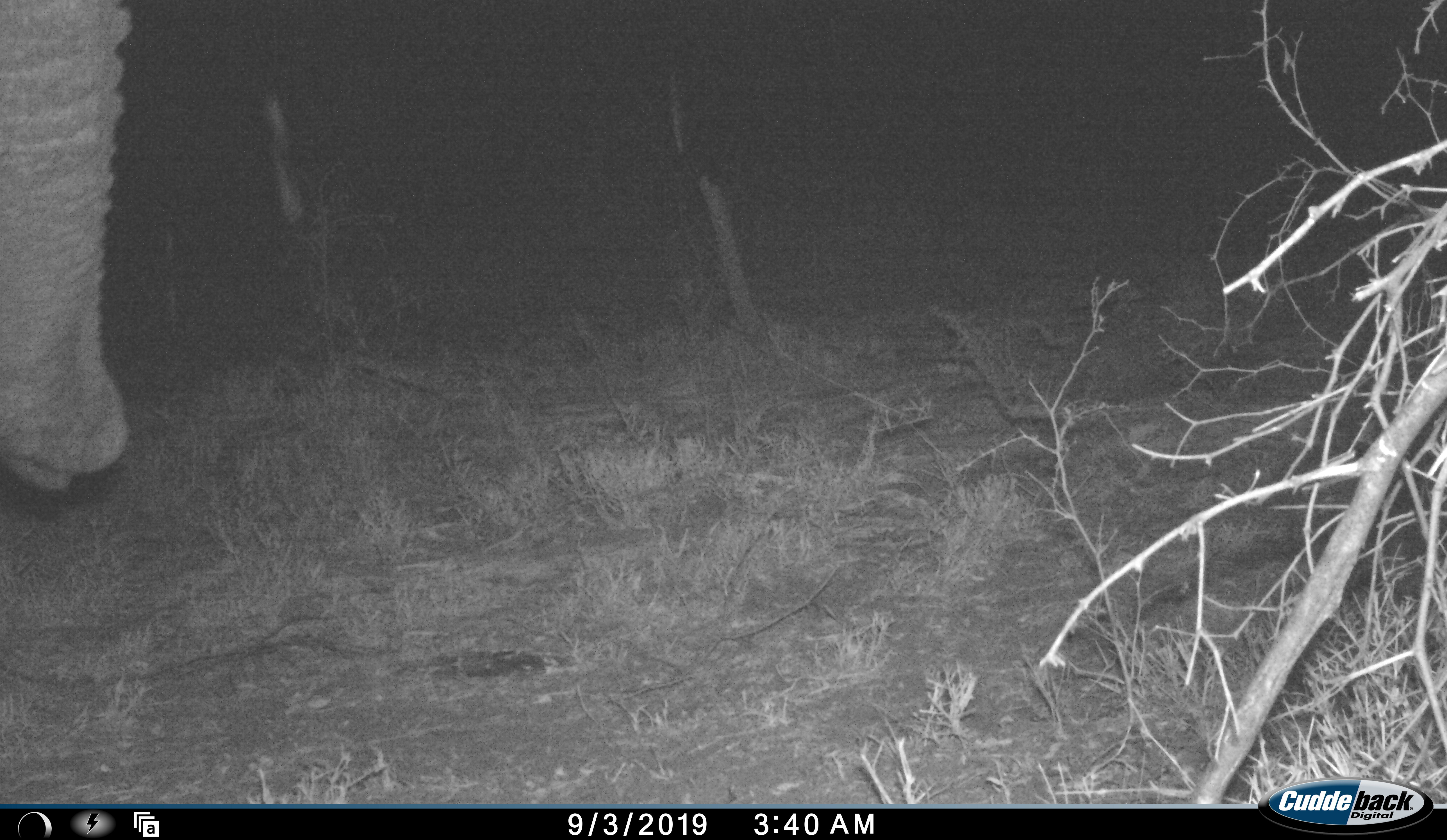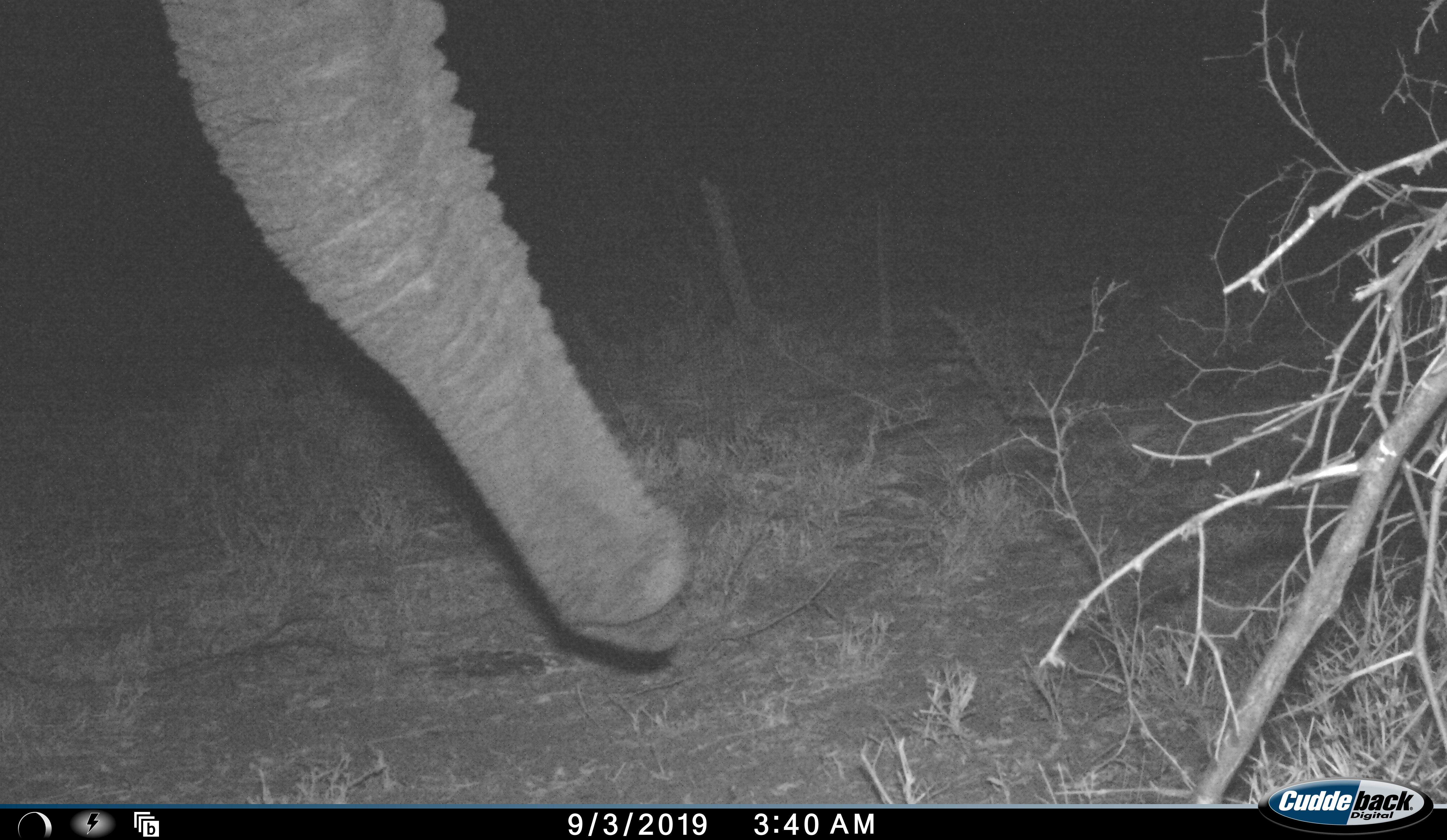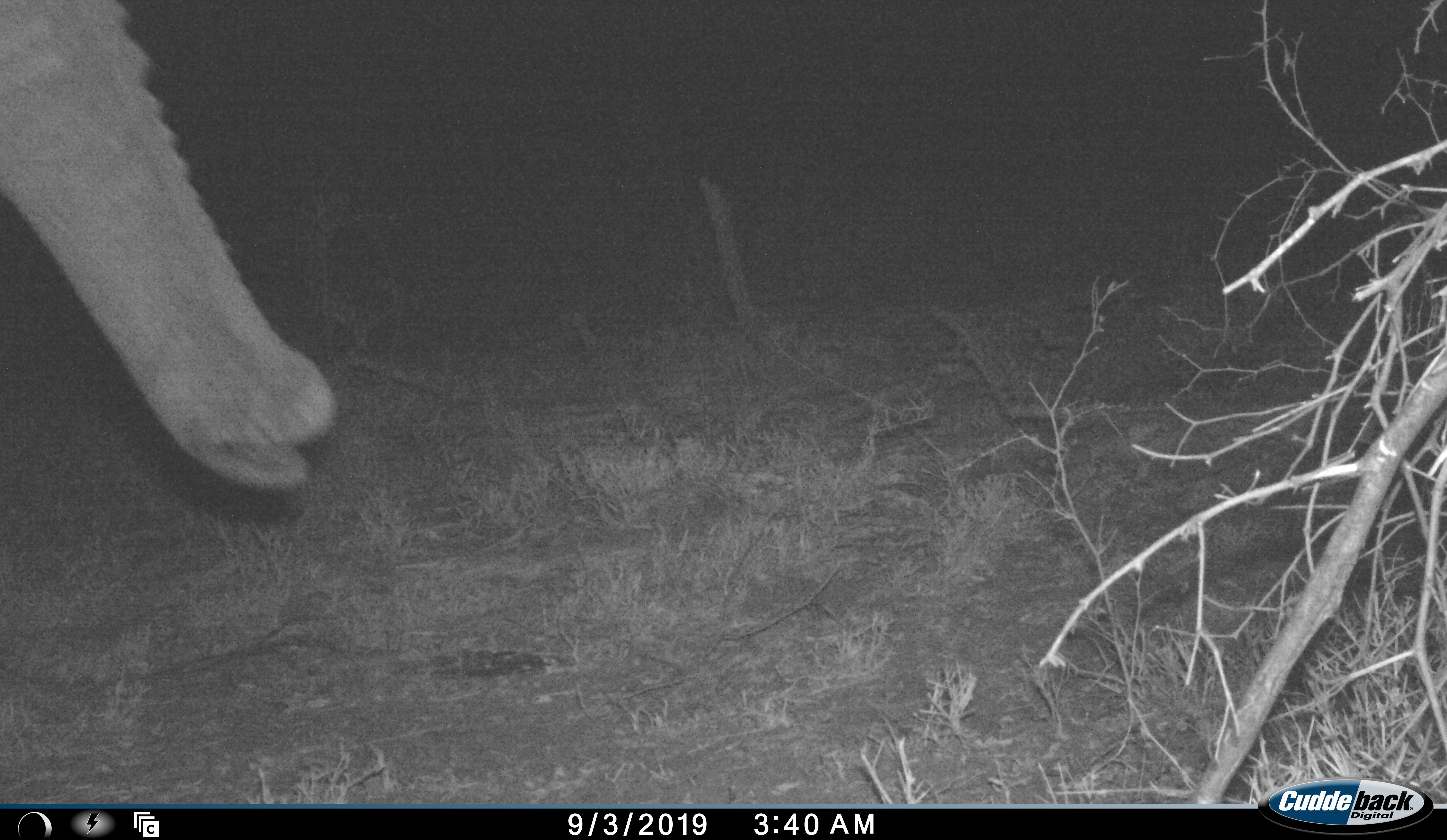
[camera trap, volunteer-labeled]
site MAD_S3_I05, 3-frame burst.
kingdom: Animalia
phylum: Chordata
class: Mammalia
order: Proboscidea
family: Elephantidae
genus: Loxodonta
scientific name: Loxodonta africana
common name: african bush elephant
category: elephant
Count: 1.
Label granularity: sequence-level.